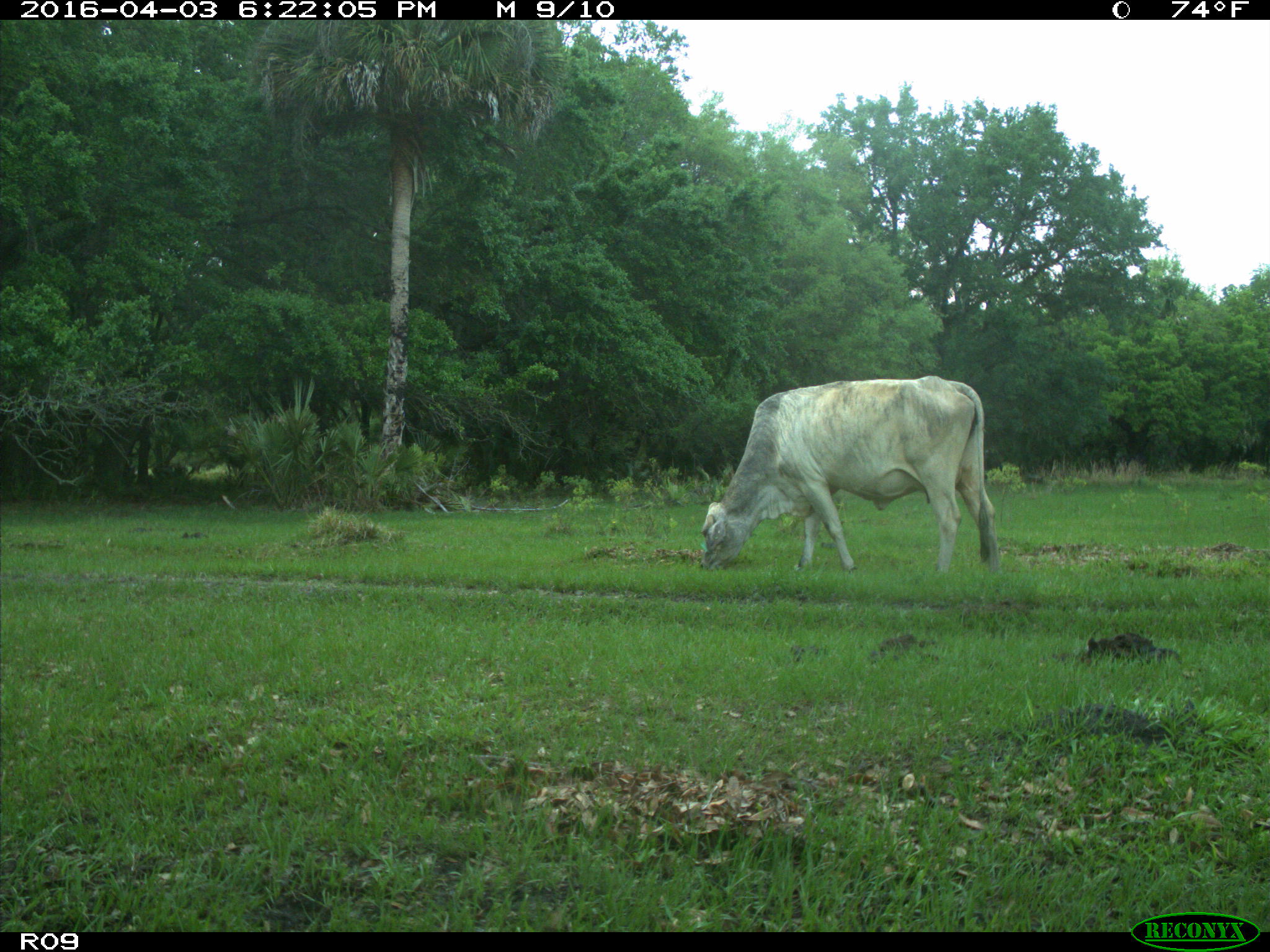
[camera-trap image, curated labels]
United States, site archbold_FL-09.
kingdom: Animalia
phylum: Chordata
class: Mammalia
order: Artiodactyla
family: Bovidae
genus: Bos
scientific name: Bos taurus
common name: domestic cow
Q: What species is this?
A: Bos taurus (domestic cow).